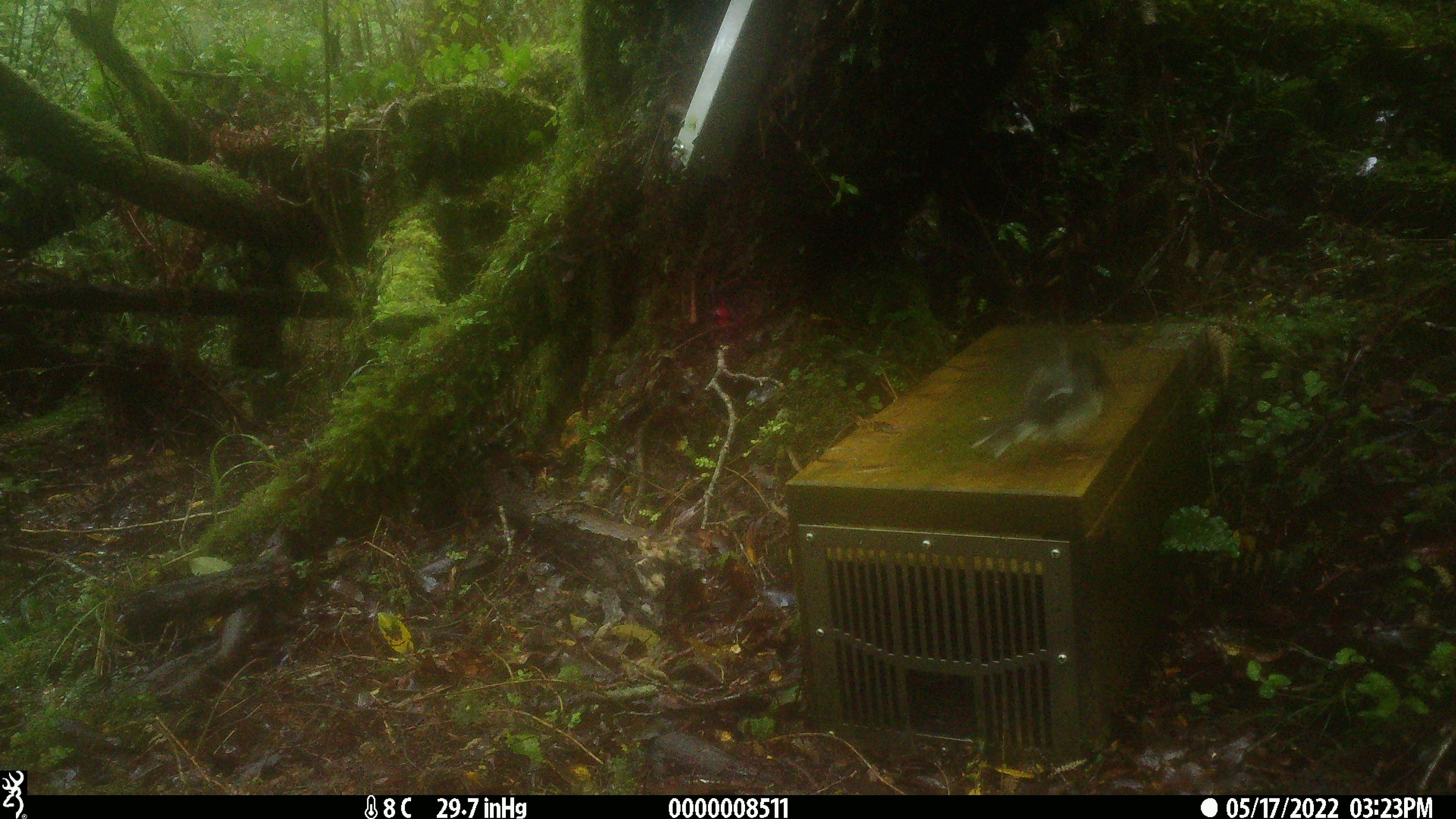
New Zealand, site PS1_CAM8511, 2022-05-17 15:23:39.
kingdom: Animalia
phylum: Chordata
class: Aves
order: Passeriformes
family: Petroicidae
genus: Petroica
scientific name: Petroica macrocephala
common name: tomtit